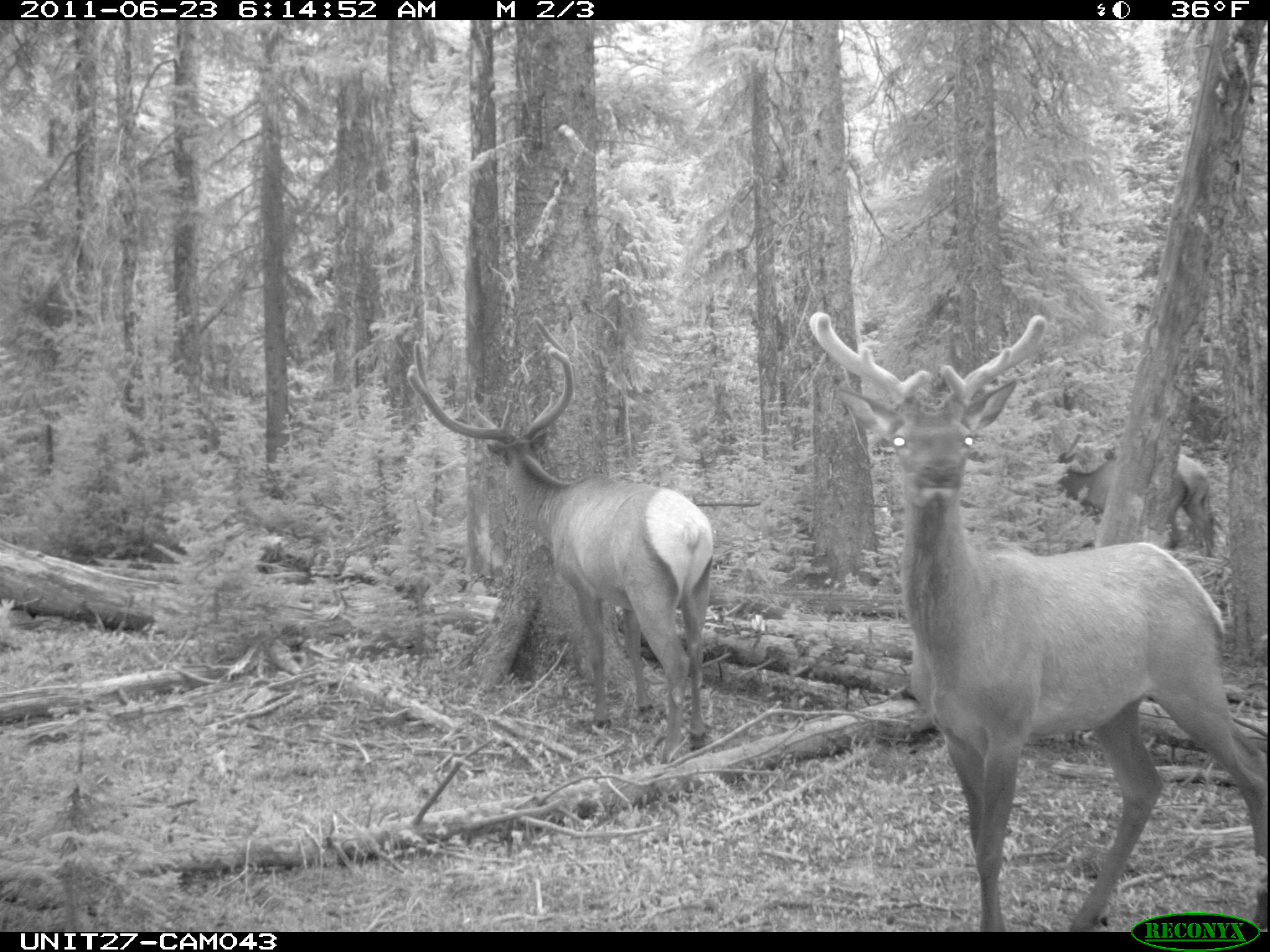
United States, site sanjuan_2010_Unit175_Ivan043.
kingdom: Animalia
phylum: Chordata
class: Mammalia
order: Artiodactyla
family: Cervidae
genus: Cervus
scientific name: Cervus elaphus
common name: red deer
Cervus elaphus (red deer).